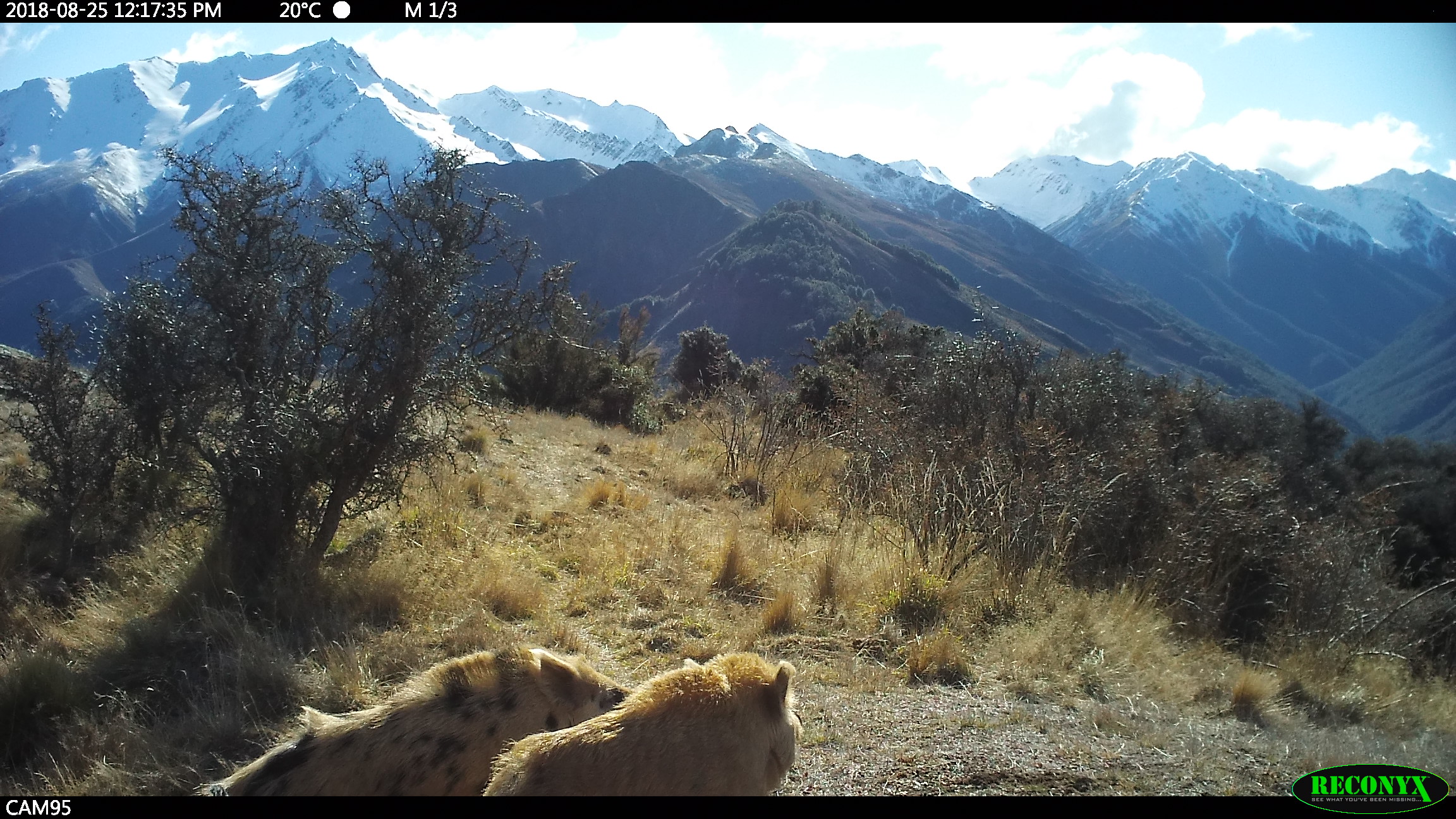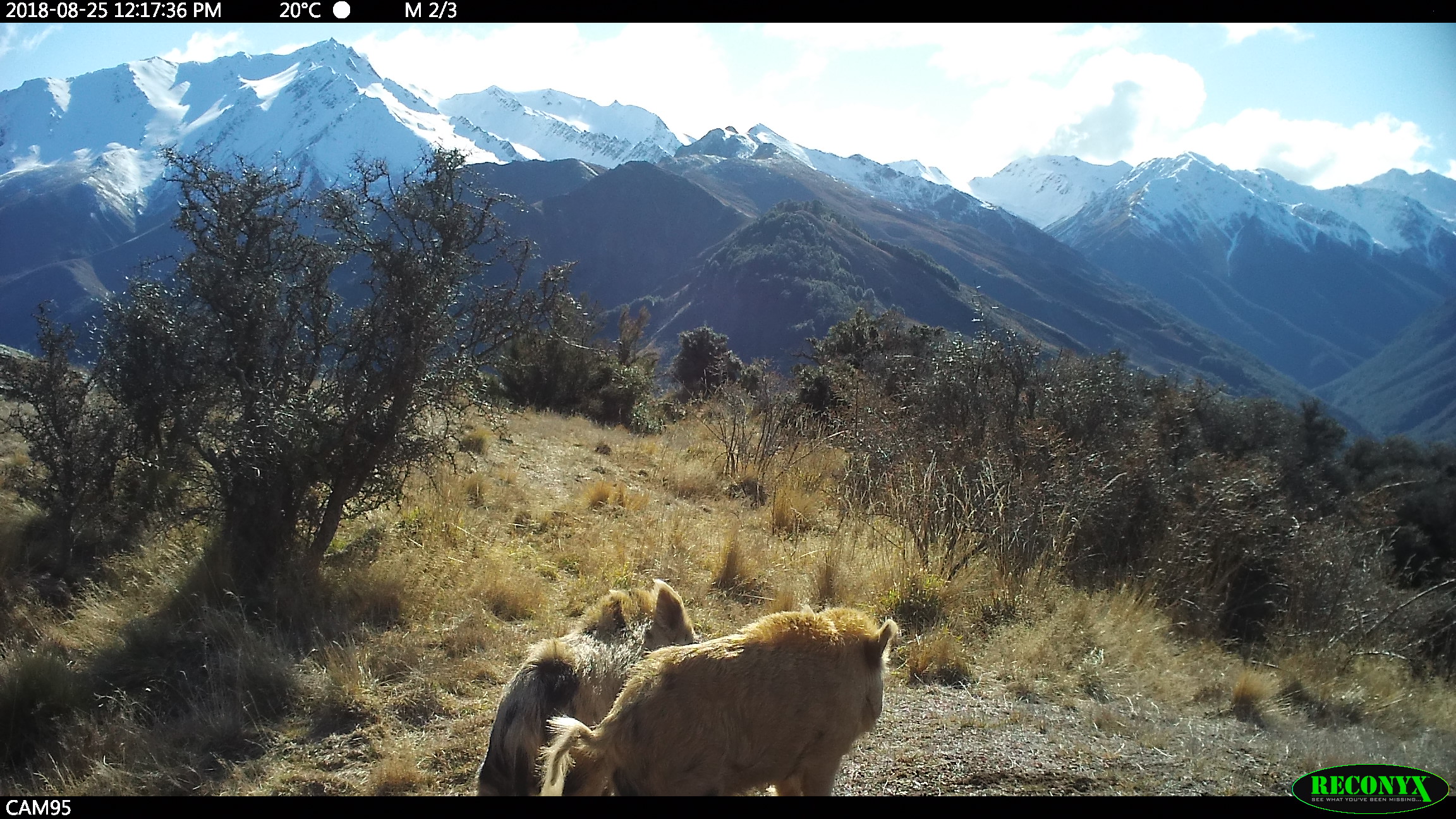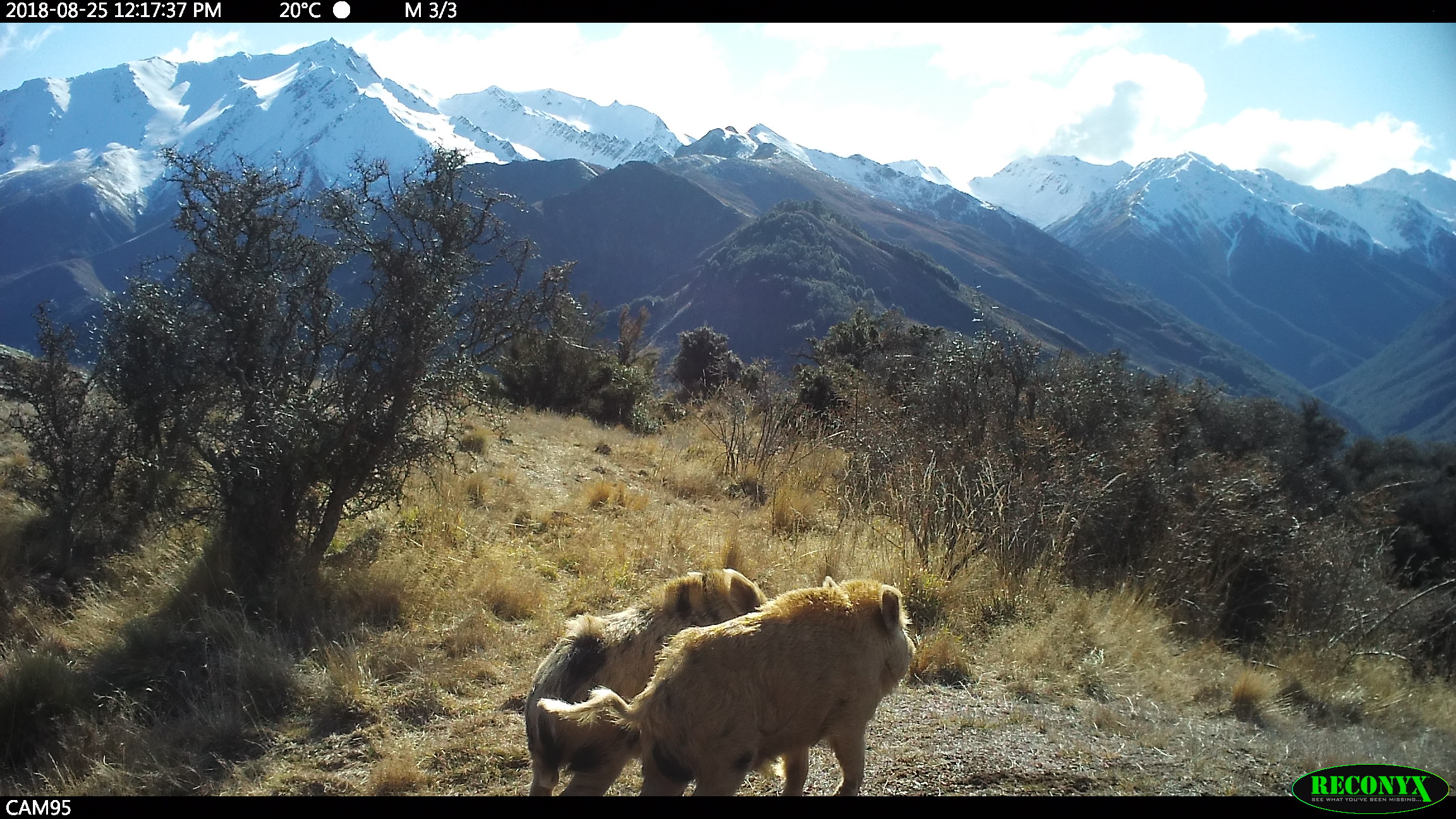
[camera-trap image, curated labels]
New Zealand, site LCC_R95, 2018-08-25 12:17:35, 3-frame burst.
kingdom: Animalia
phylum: Chordata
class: Mammalia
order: Artiodactyla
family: Suidae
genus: Sus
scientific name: Sus scrofa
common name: pig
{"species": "pig (Sus scrofa)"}